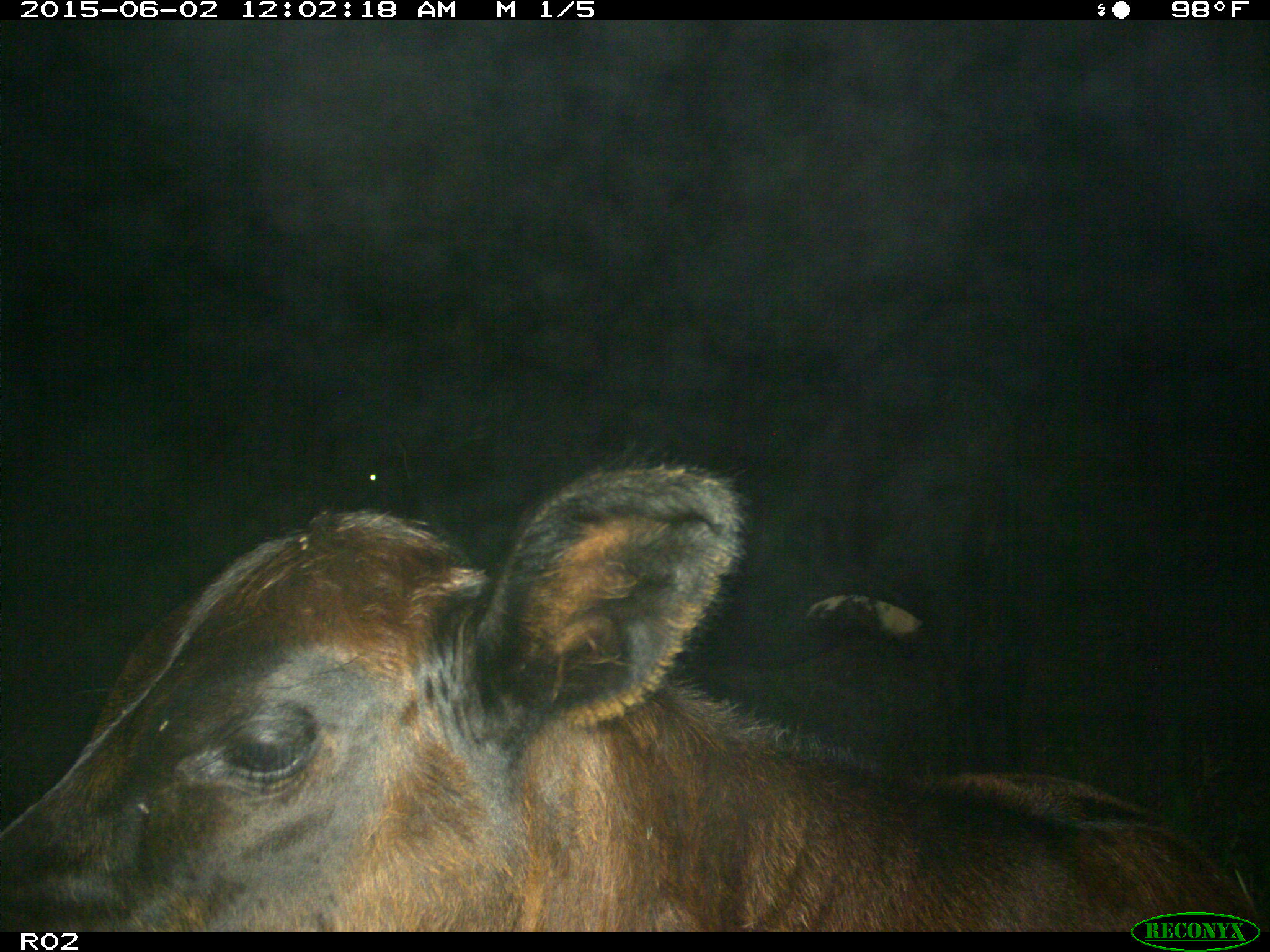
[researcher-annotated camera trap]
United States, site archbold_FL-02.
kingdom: Animalia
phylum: Chordata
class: Mammalia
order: Artiodactyla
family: Bovidae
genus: Bos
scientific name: Bos taurus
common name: domestic cow